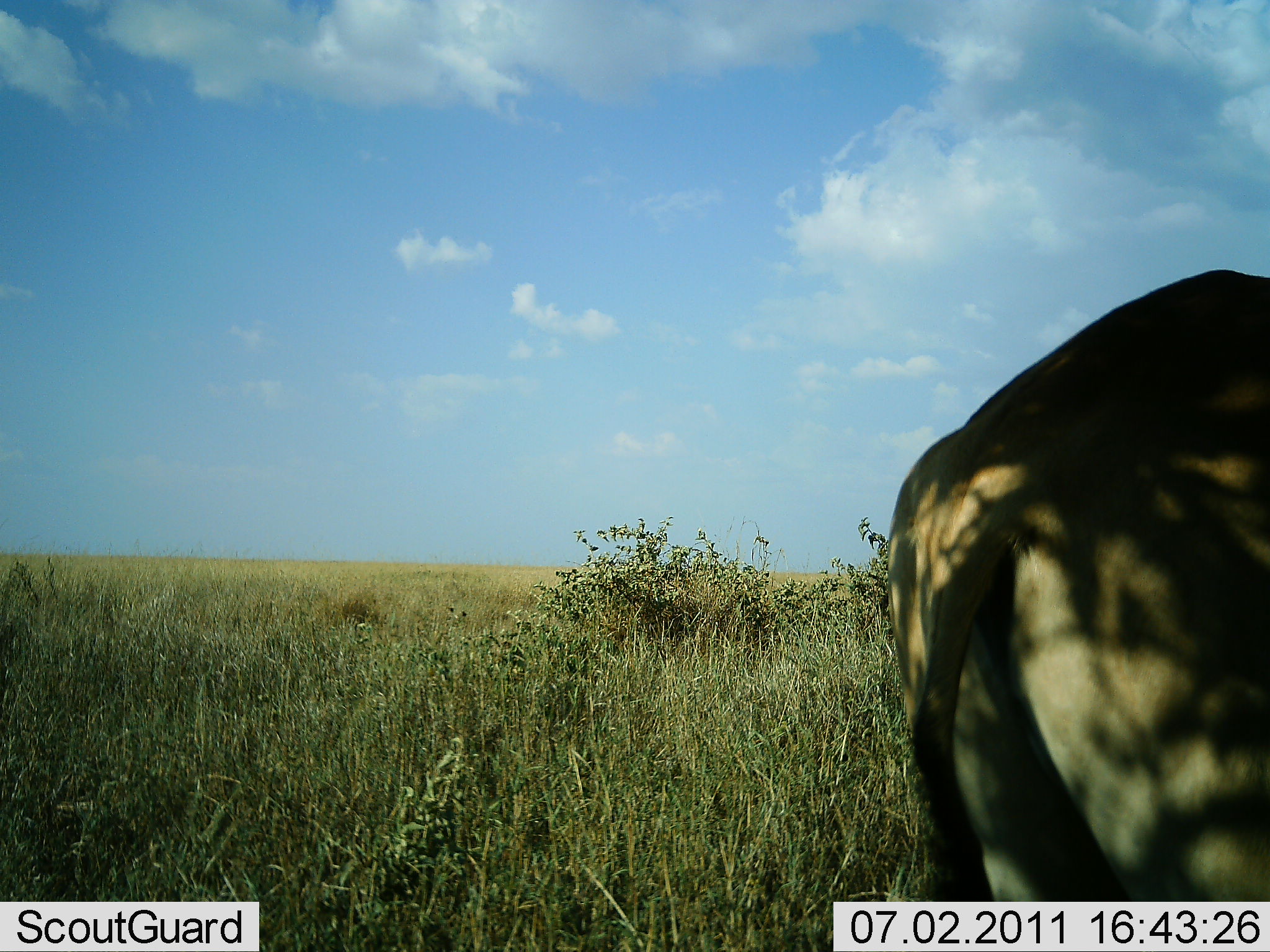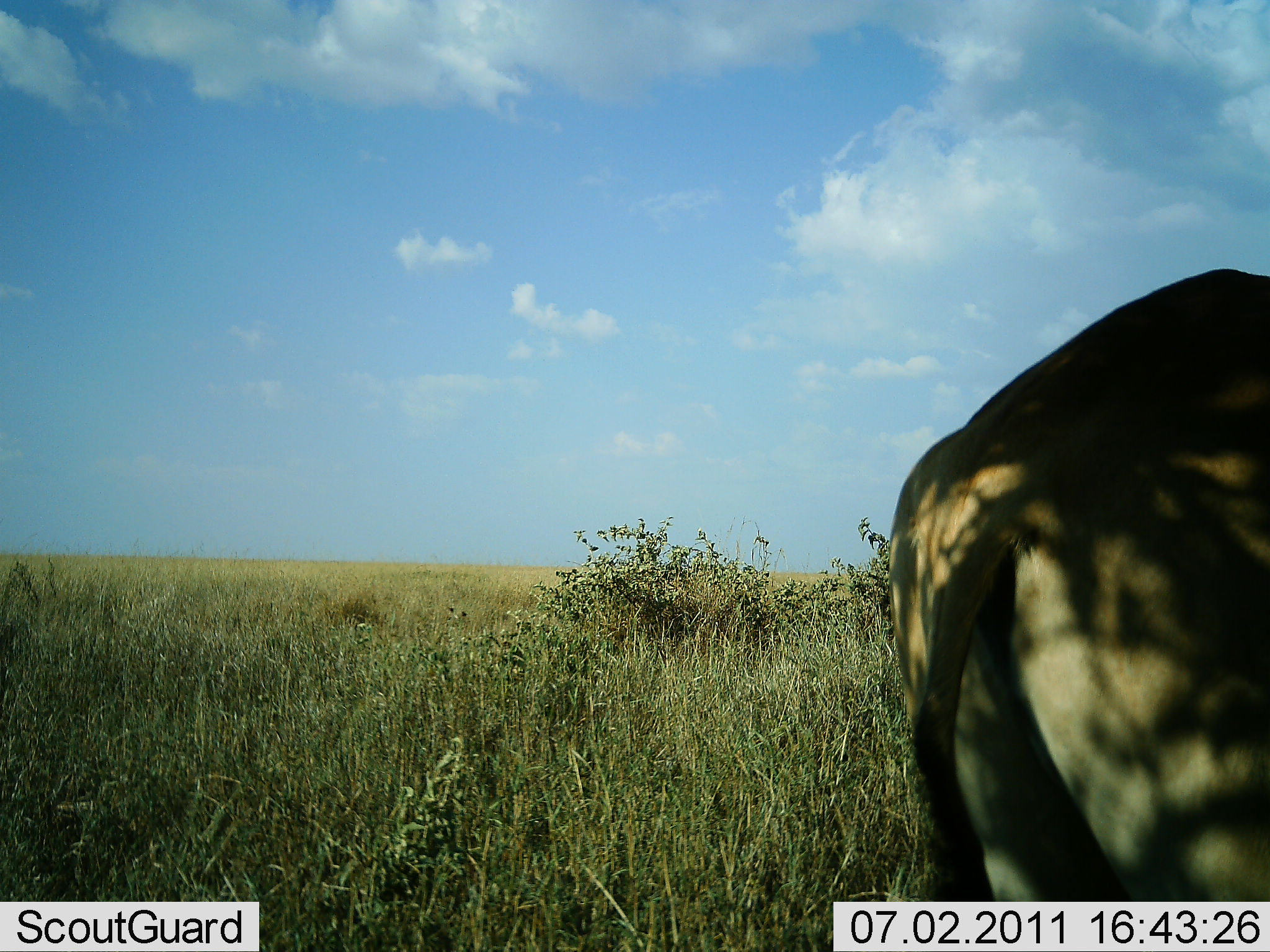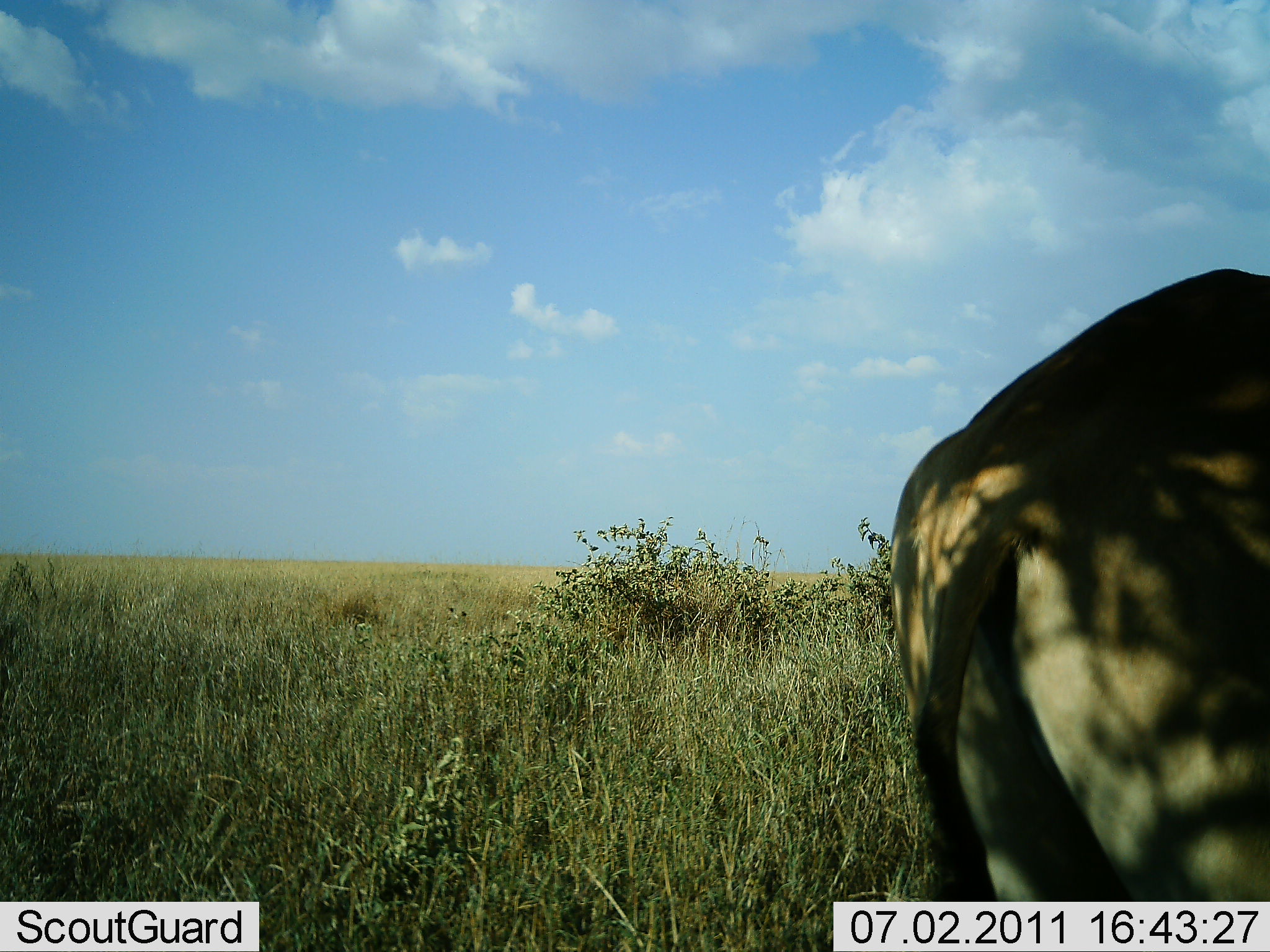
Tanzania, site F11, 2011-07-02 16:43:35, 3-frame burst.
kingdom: Animalia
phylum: Chordata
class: Mammalia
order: Artiodactyla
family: Bovidae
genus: Alcelaphus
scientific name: Alcelaphus buselaphus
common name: hartebeest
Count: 1.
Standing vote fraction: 60%.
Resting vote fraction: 0%.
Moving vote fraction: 40%.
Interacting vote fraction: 0%.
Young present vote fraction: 0%.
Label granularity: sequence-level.